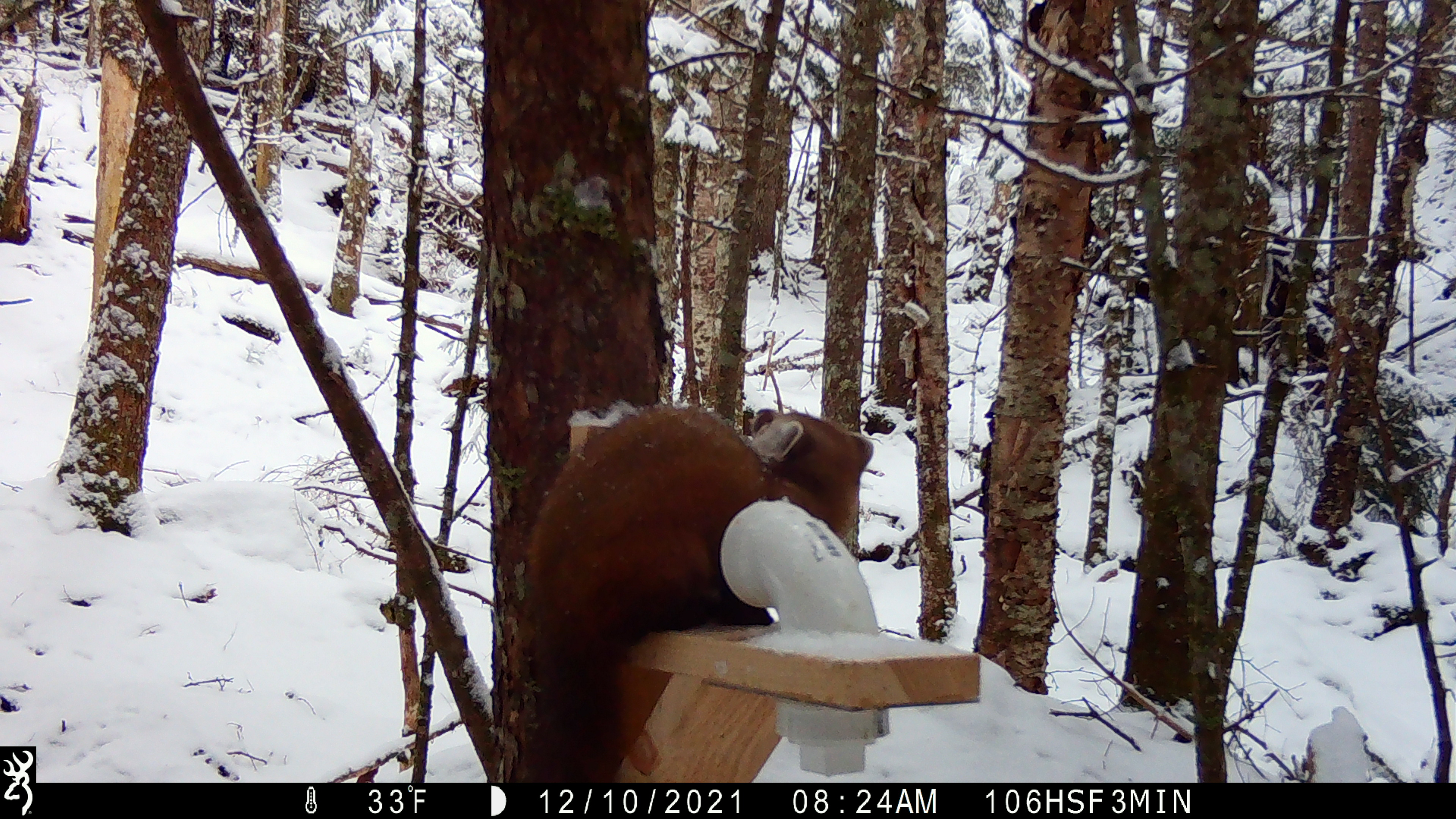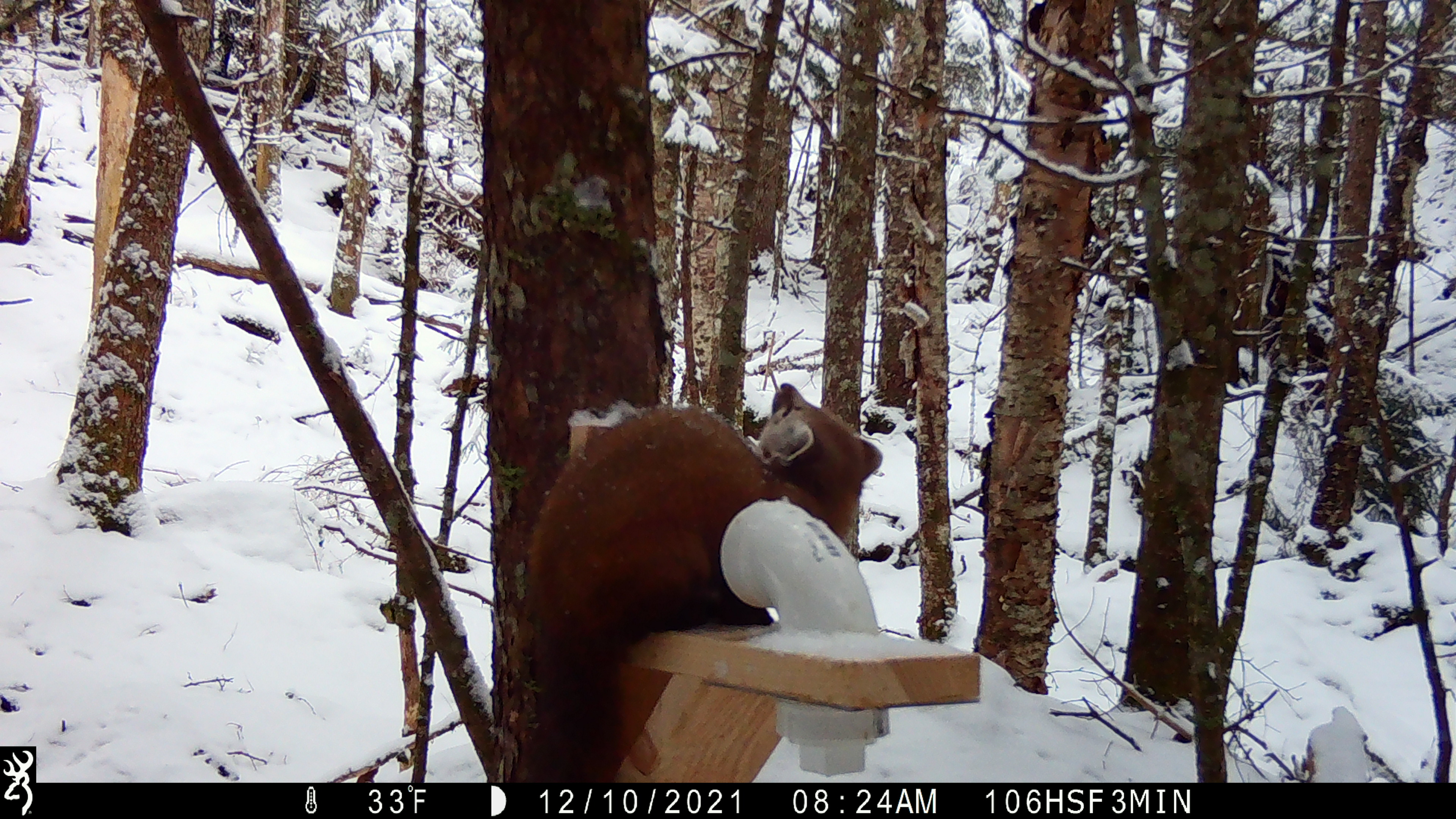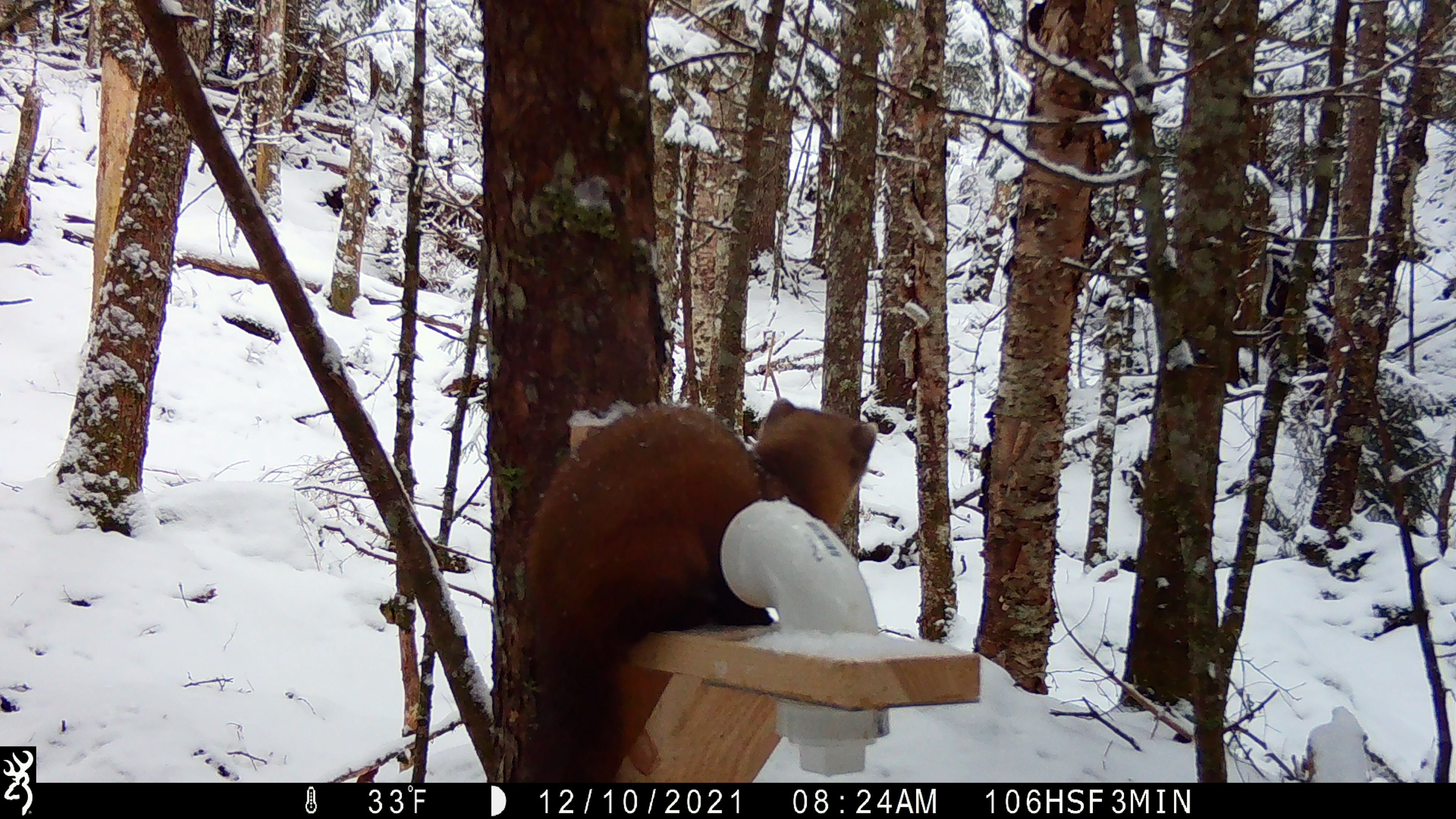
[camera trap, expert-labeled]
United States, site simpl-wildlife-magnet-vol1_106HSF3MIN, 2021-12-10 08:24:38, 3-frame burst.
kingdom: Animalia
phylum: Chordata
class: Mammalia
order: Carnivora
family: Mustelidae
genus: Martes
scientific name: Martes americana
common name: american marten